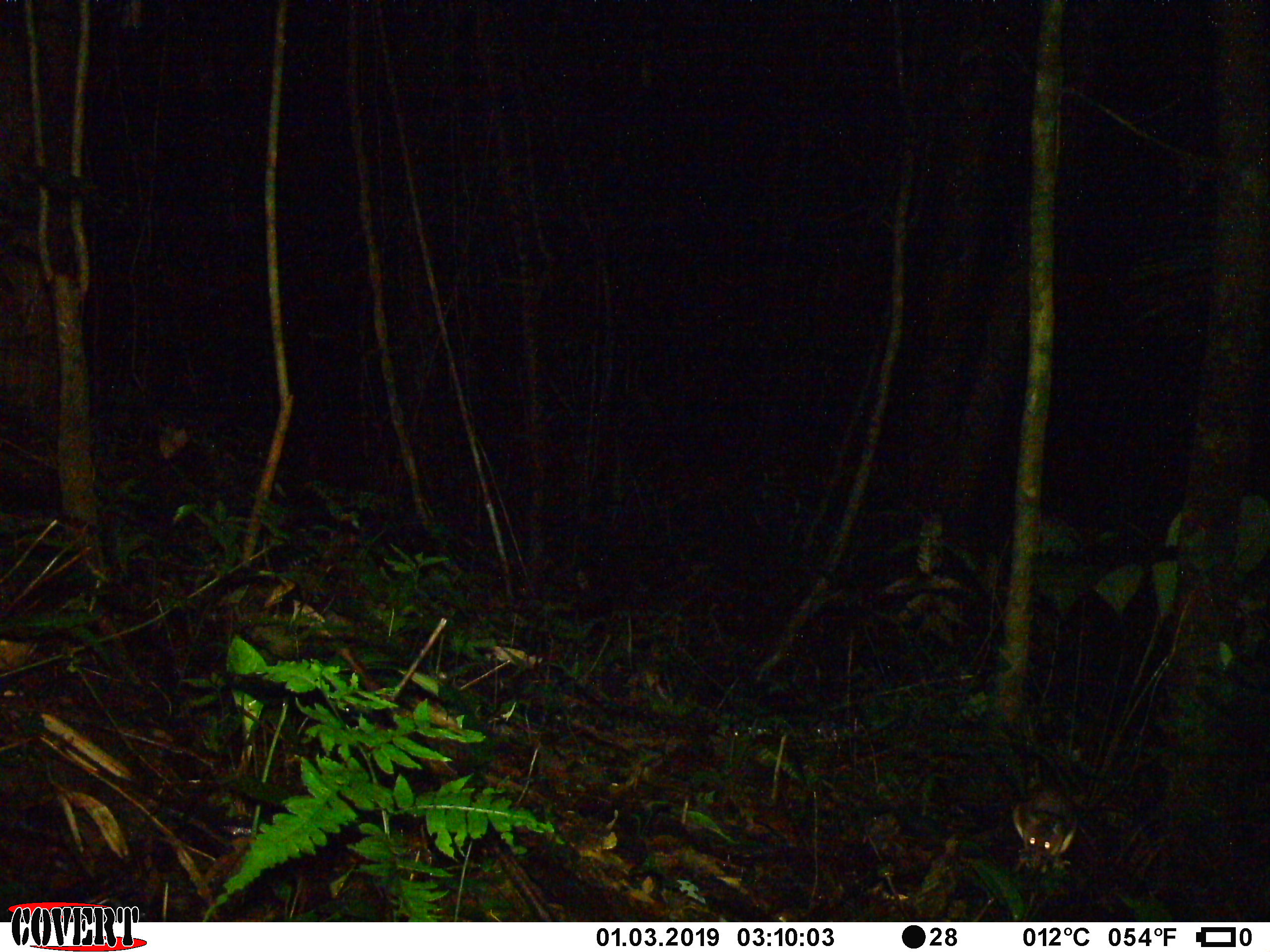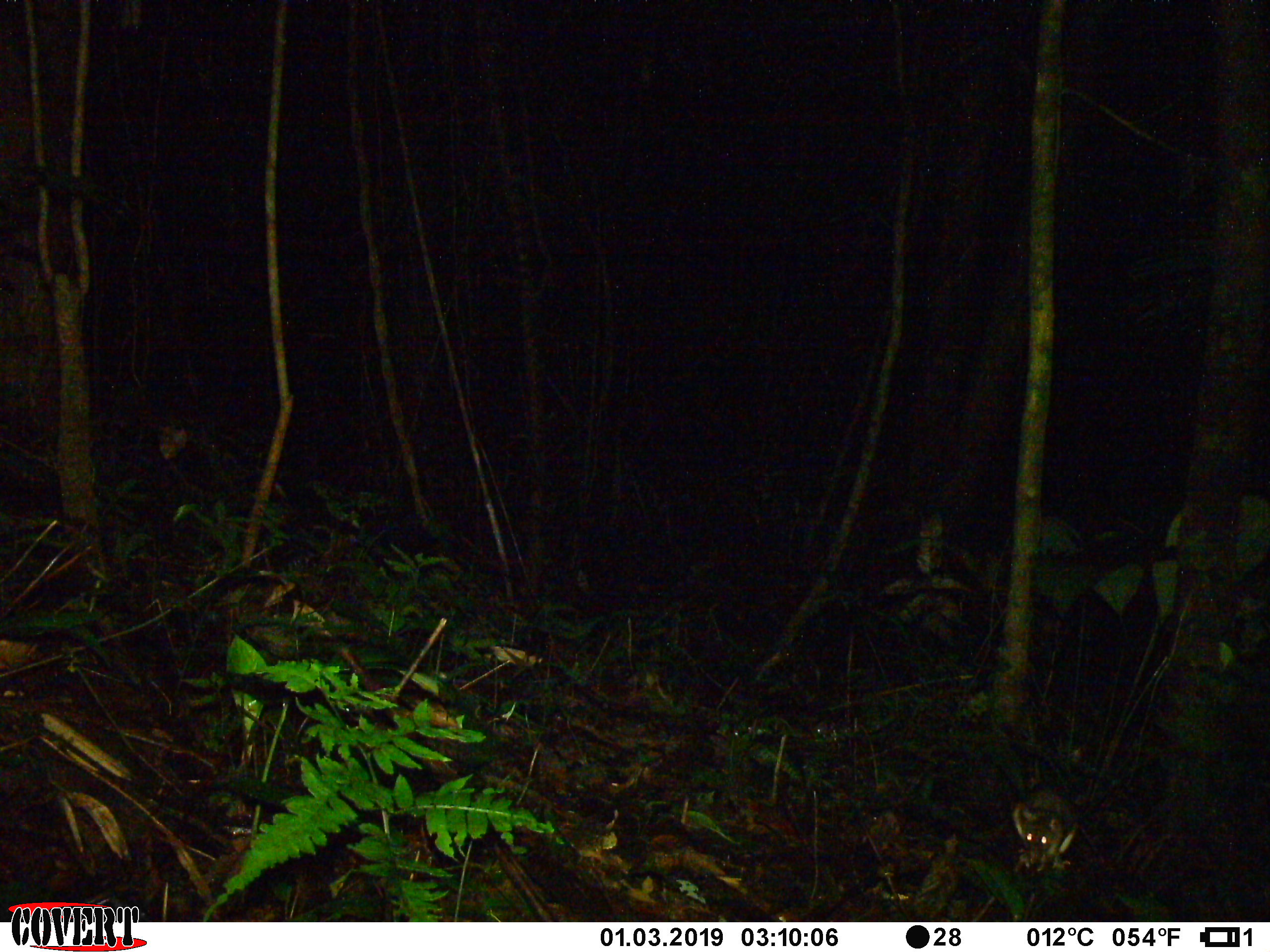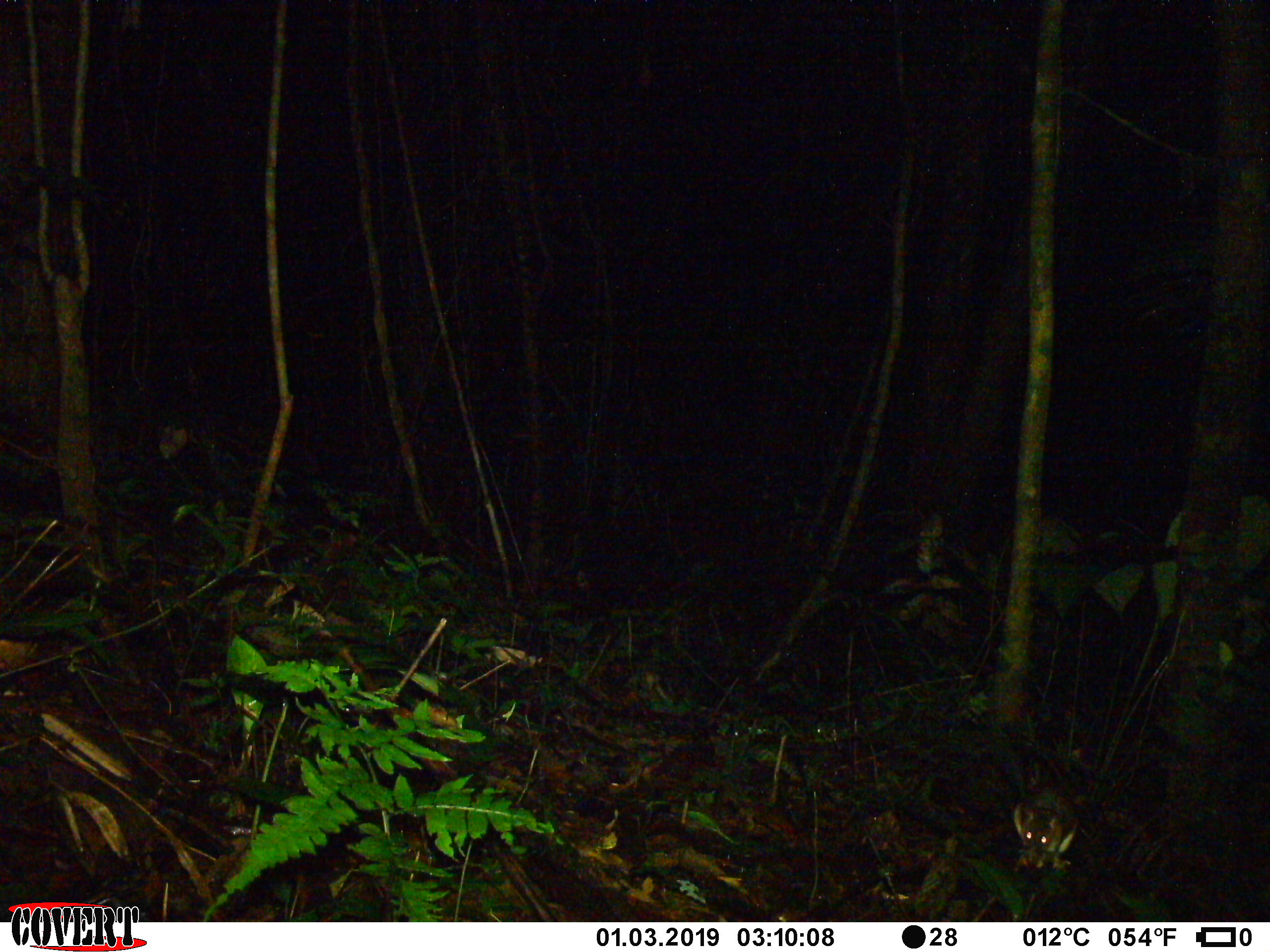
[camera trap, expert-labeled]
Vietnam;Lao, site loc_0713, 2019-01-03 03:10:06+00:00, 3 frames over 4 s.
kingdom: Animalia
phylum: Chordata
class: Mammalia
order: Rodentia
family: Muridae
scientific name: Muridae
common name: old-world mice and rats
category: unidentified murid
Unidentified murid (old-world mice and rats) (Muridae). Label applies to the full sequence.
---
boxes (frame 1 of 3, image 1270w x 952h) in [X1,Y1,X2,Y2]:
unidentified murid: [1012,789,1077,873]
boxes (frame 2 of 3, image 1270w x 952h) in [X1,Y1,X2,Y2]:
unidentified murid: [1012,789,1077,873]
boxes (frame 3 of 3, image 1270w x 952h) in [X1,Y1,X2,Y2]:
unidentified murid: [1012,789,1077,873]